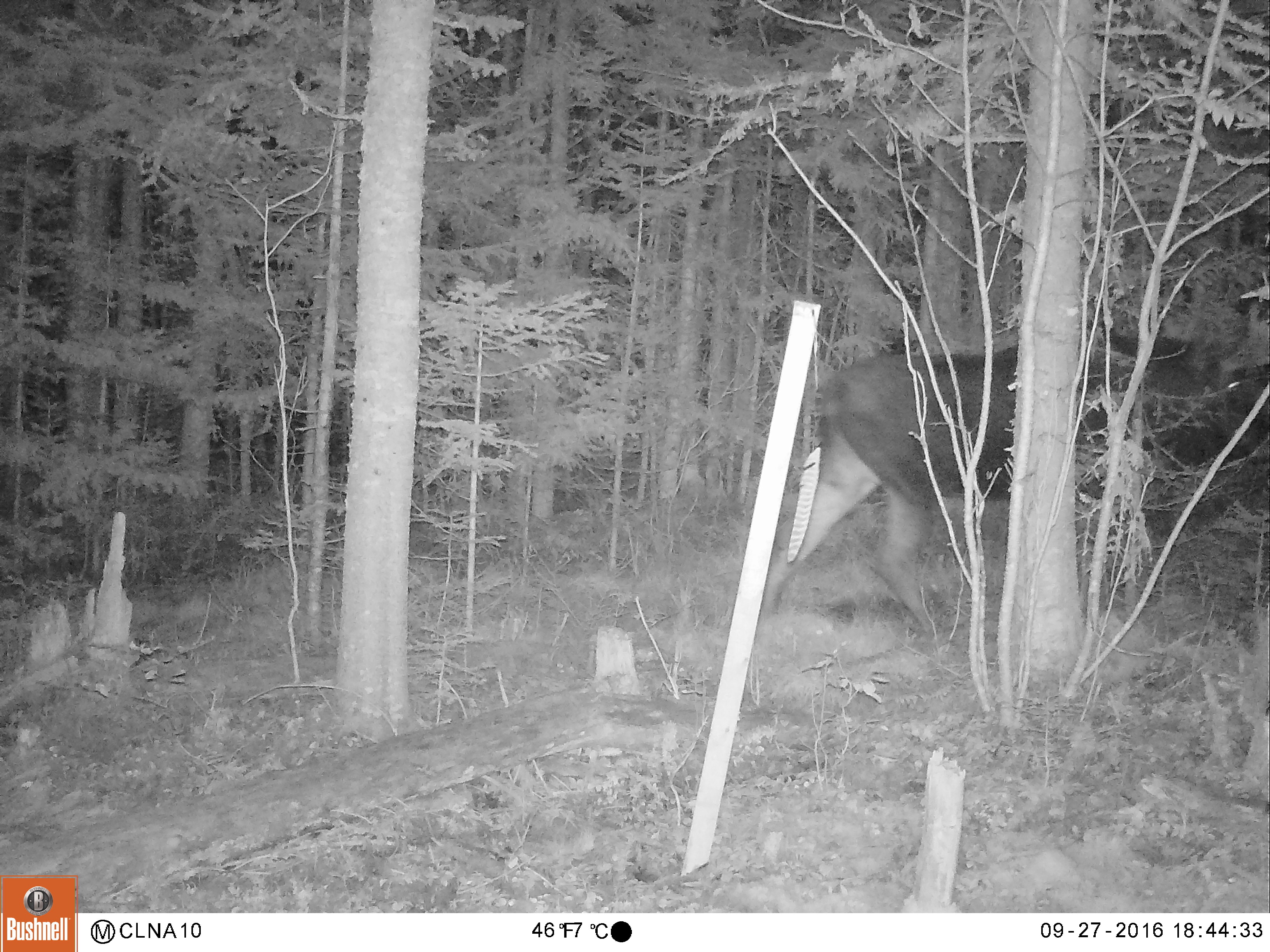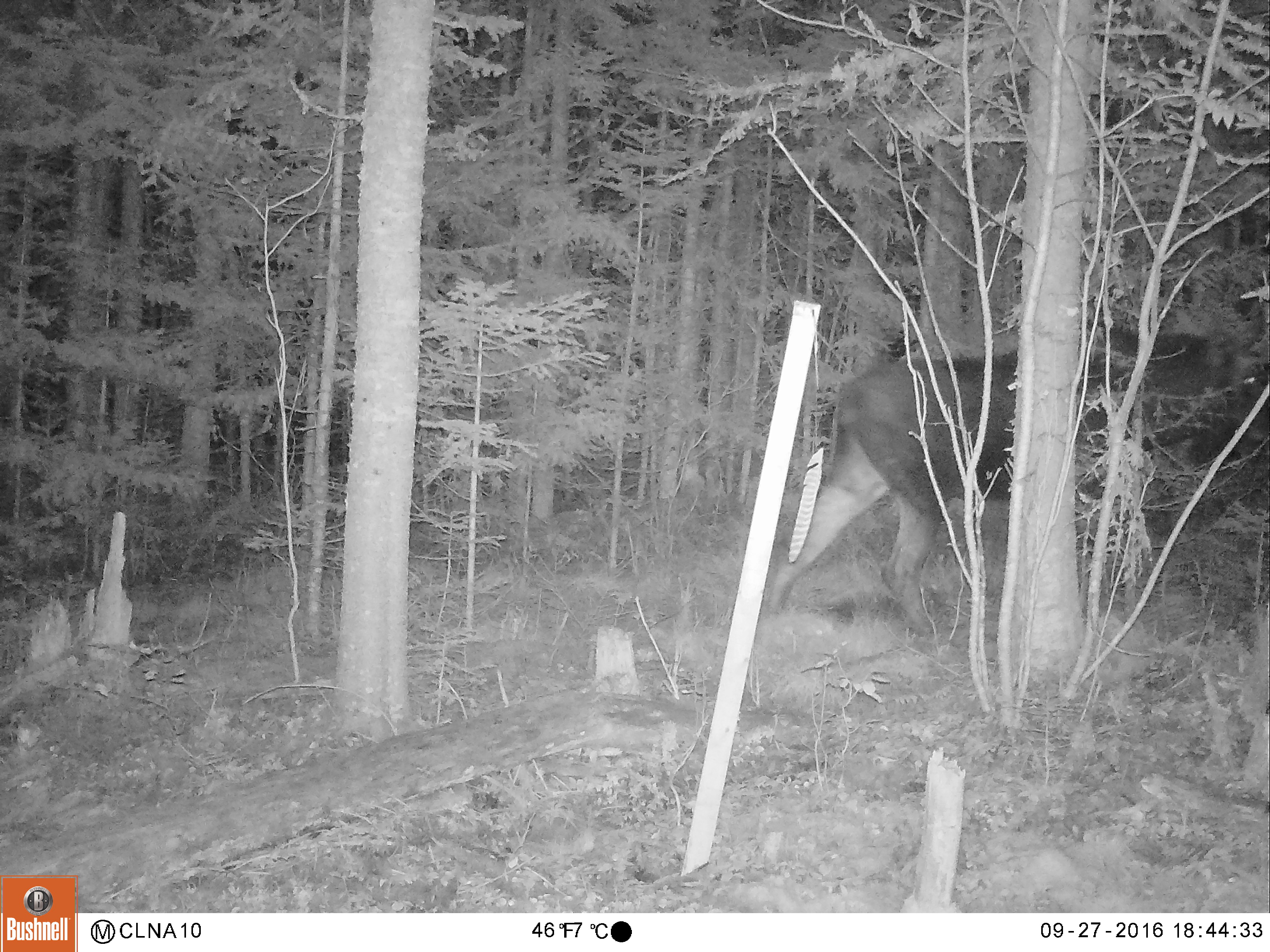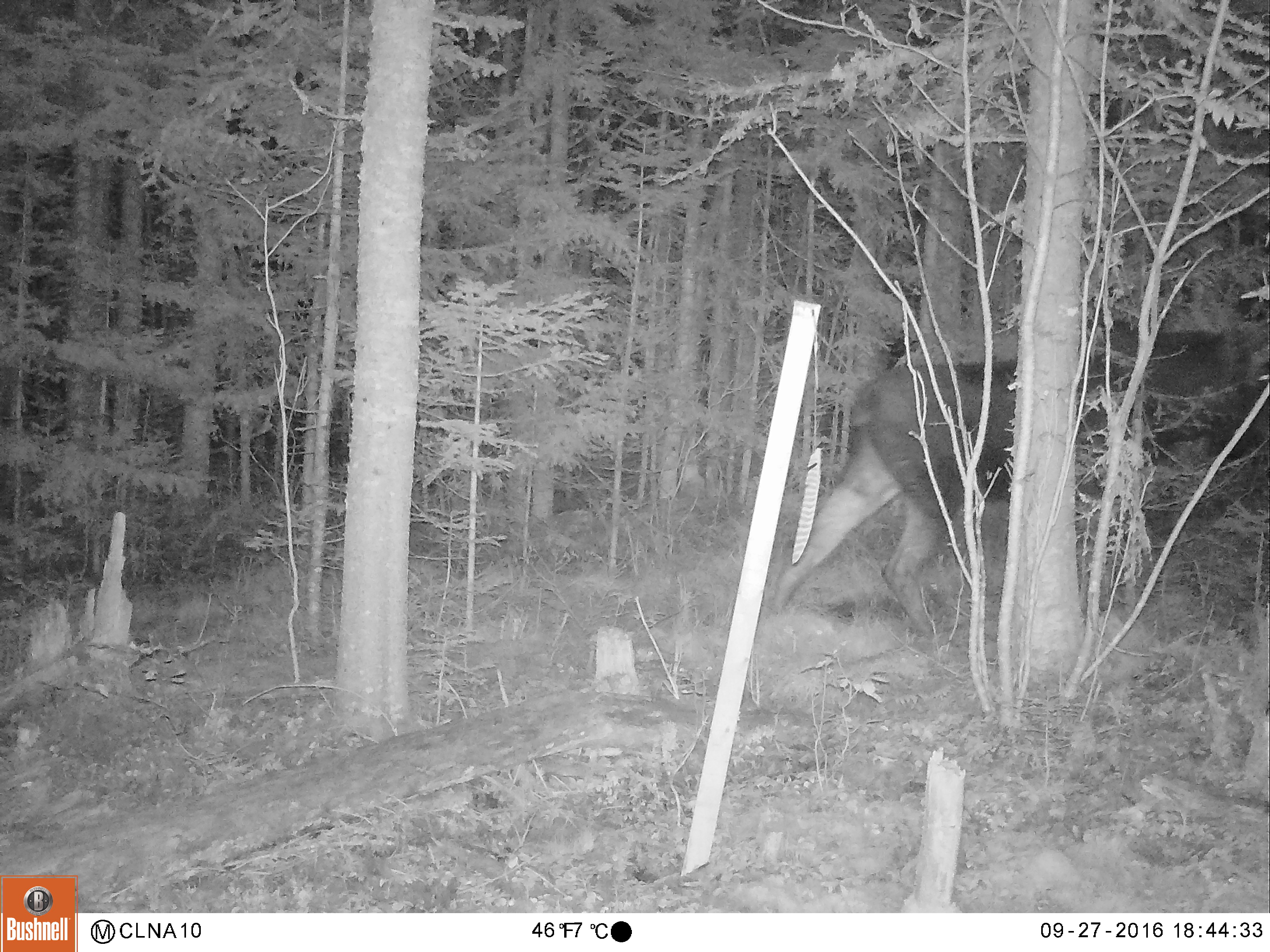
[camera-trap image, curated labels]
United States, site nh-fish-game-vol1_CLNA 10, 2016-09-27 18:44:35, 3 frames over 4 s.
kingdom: Animalia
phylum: Chordata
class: Mammalia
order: Artiodactyla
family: Cervidae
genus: Alces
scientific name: Alces alces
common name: moose